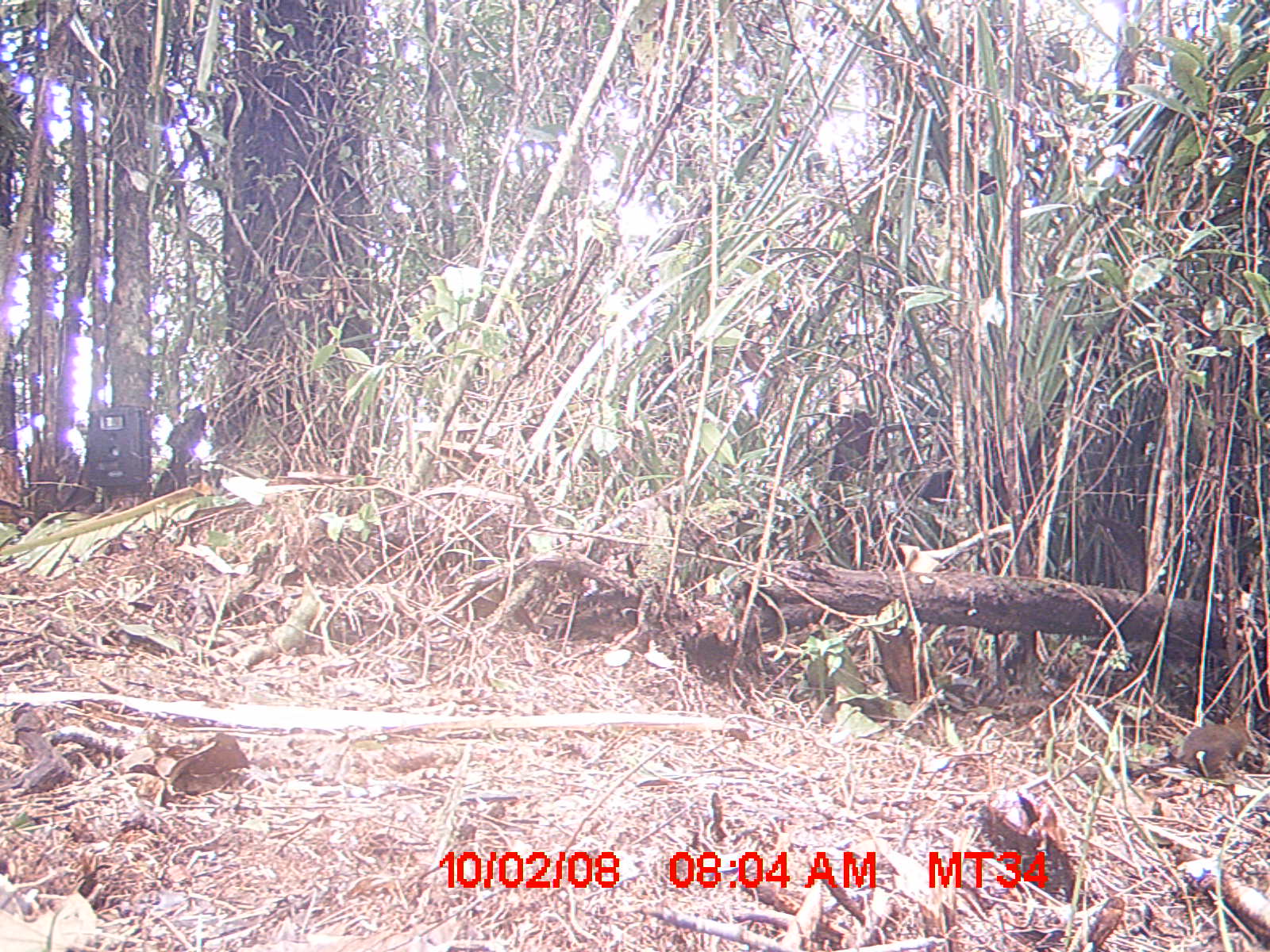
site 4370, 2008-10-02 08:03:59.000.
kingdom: Animalia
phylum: Chordata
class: Mammalia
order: Rodentia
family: Nesomyidae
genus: Nesomys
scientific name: Nesomys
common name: nesomys rodents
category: nesomys sp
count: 1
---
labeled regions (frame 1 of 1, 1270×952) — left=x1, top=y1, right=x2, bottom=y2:
nesomys sp: left=1172, top=711, right=1260, bottom=781